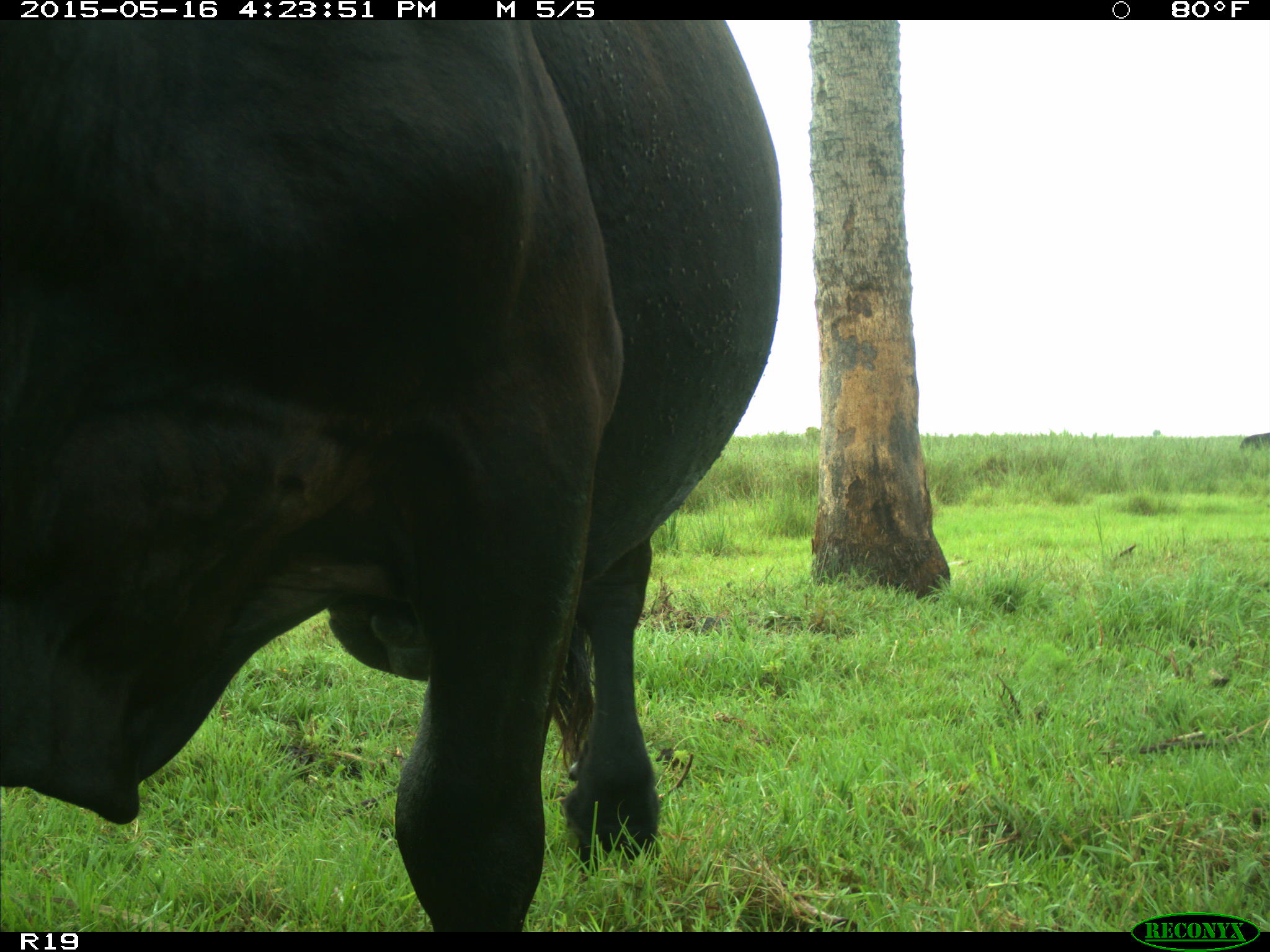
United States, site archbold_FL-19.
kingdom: Animalia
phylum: Chordata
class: Mammalia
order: Artiodactyla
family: Bovidae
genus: Bos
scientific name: Bos taurus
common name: domestic cow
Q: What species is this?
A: Bos taurus (domestic cow).